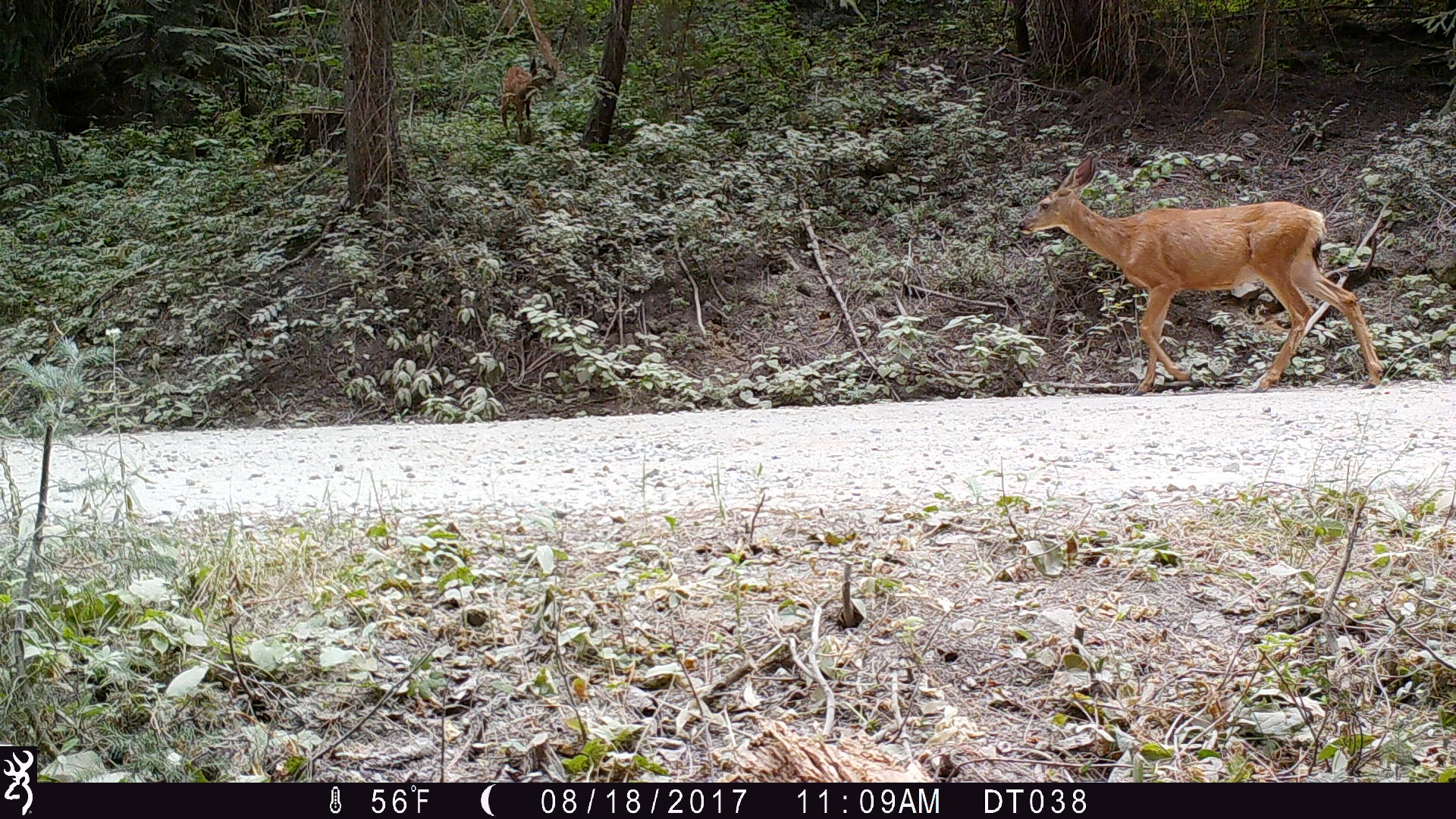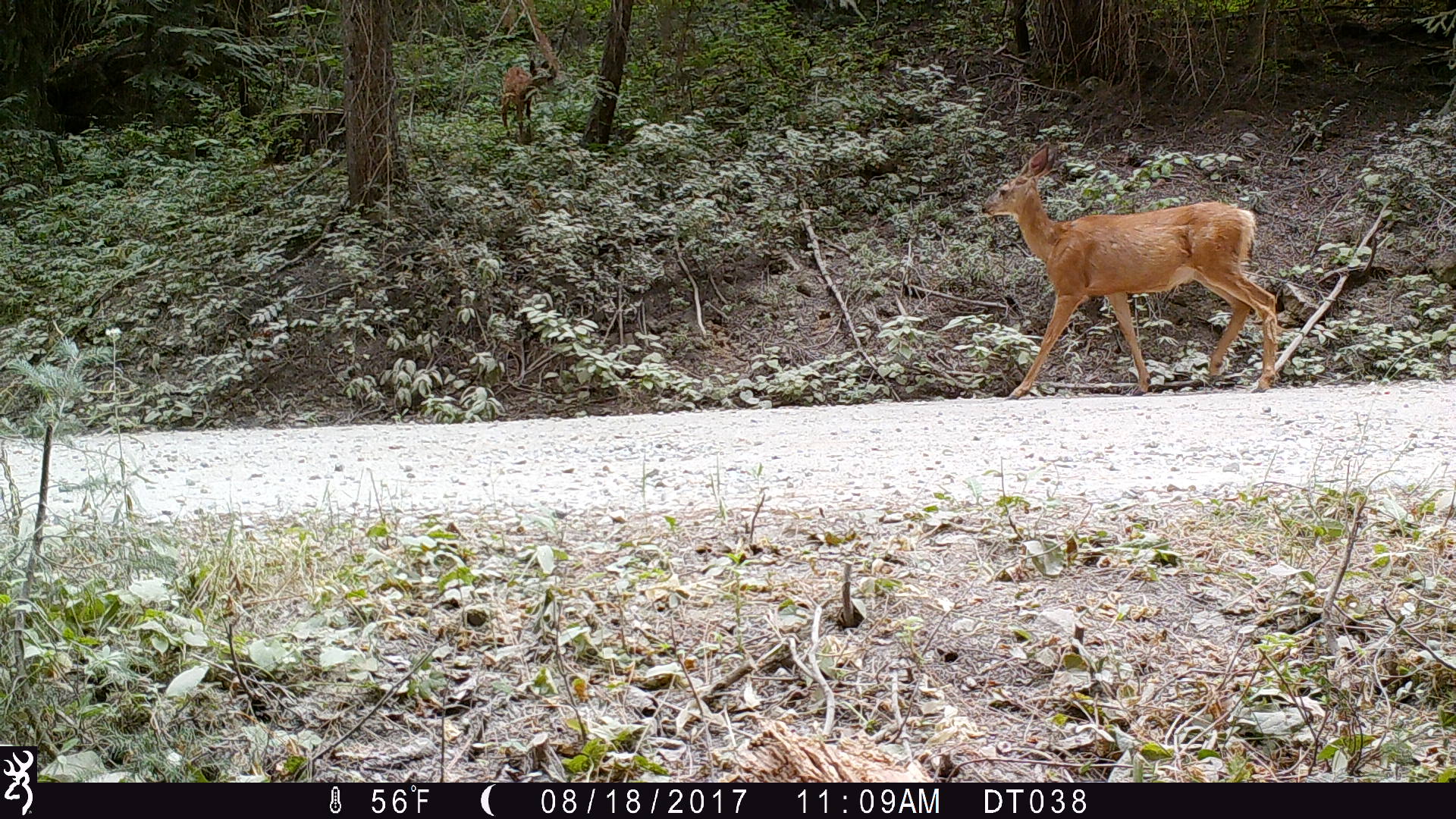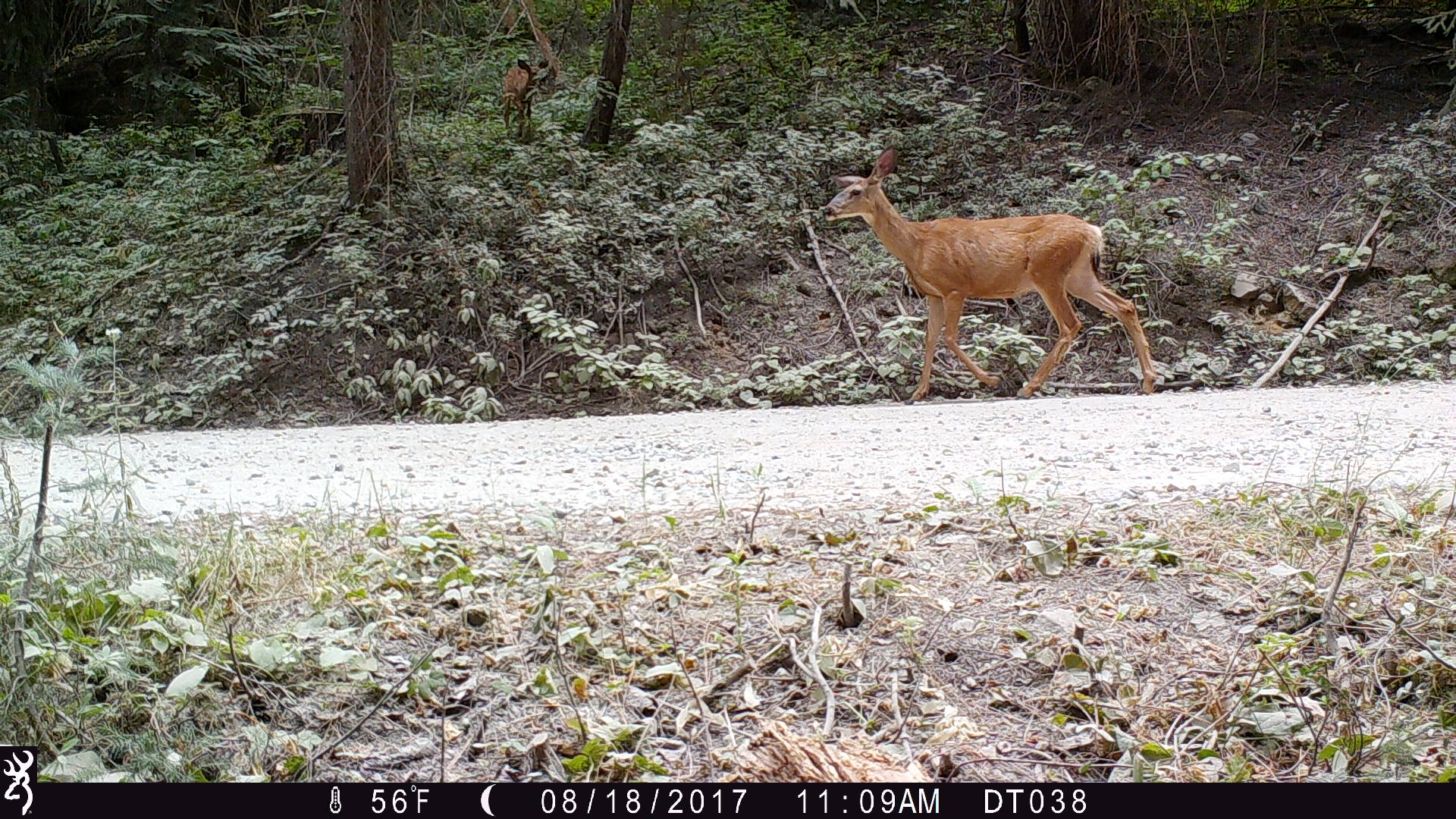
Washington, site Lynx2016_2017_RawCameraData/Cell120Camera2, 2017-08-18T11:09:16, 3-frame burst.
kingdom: Animalia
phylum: Chordata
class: Mammalia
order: Artiodactyla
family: Cervidae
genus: Odocoileus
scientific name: Odocoileus hemionus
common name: mule deer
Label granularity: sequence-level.